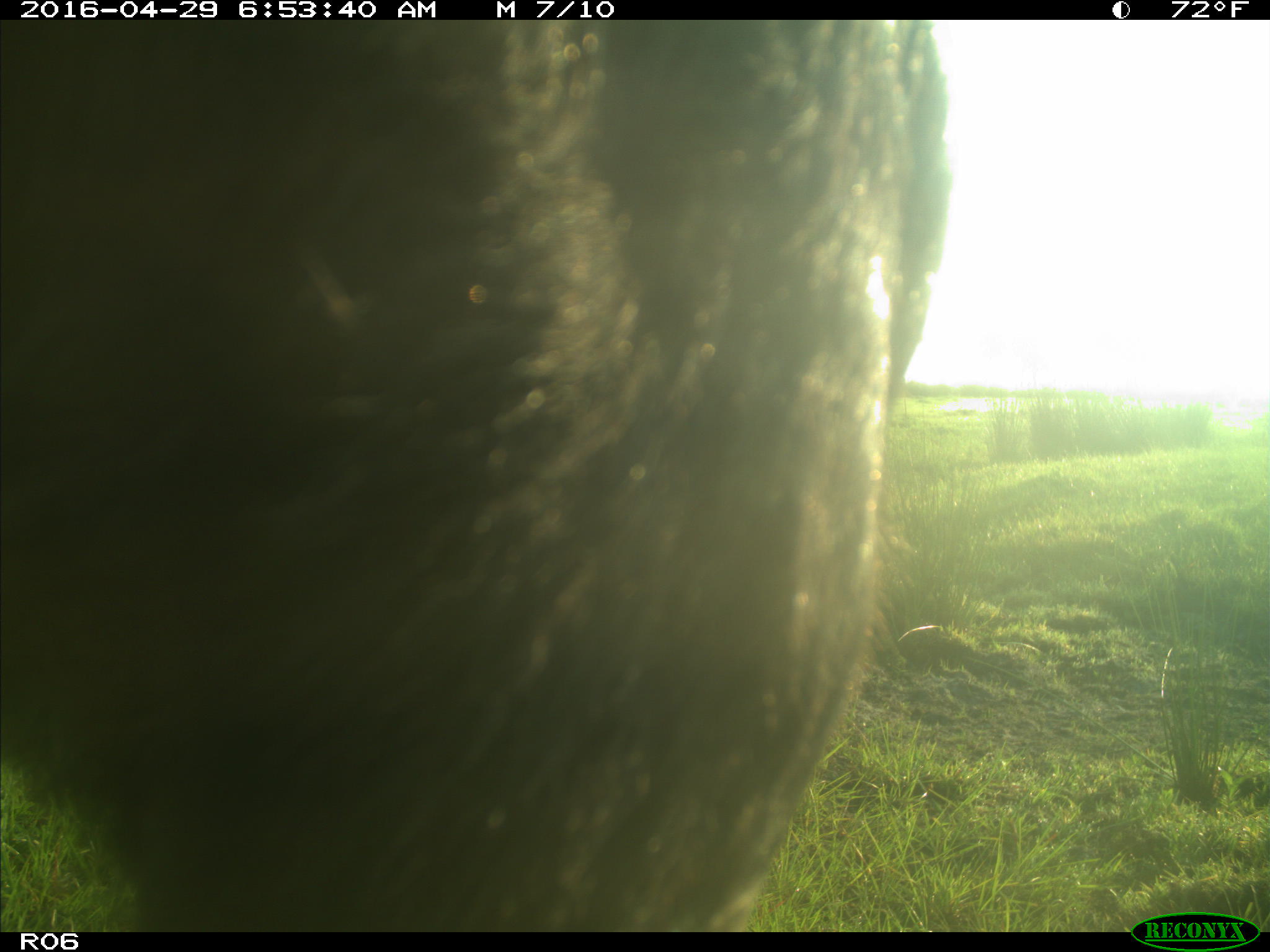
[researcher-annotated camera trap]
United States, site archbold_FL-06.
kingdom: Animalia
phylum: Chordata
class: Mammalia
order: Artiodactyla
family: Bovidae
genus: Bos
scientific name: Bos taurus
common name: domestic cow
Bos taurus (domestic cow).